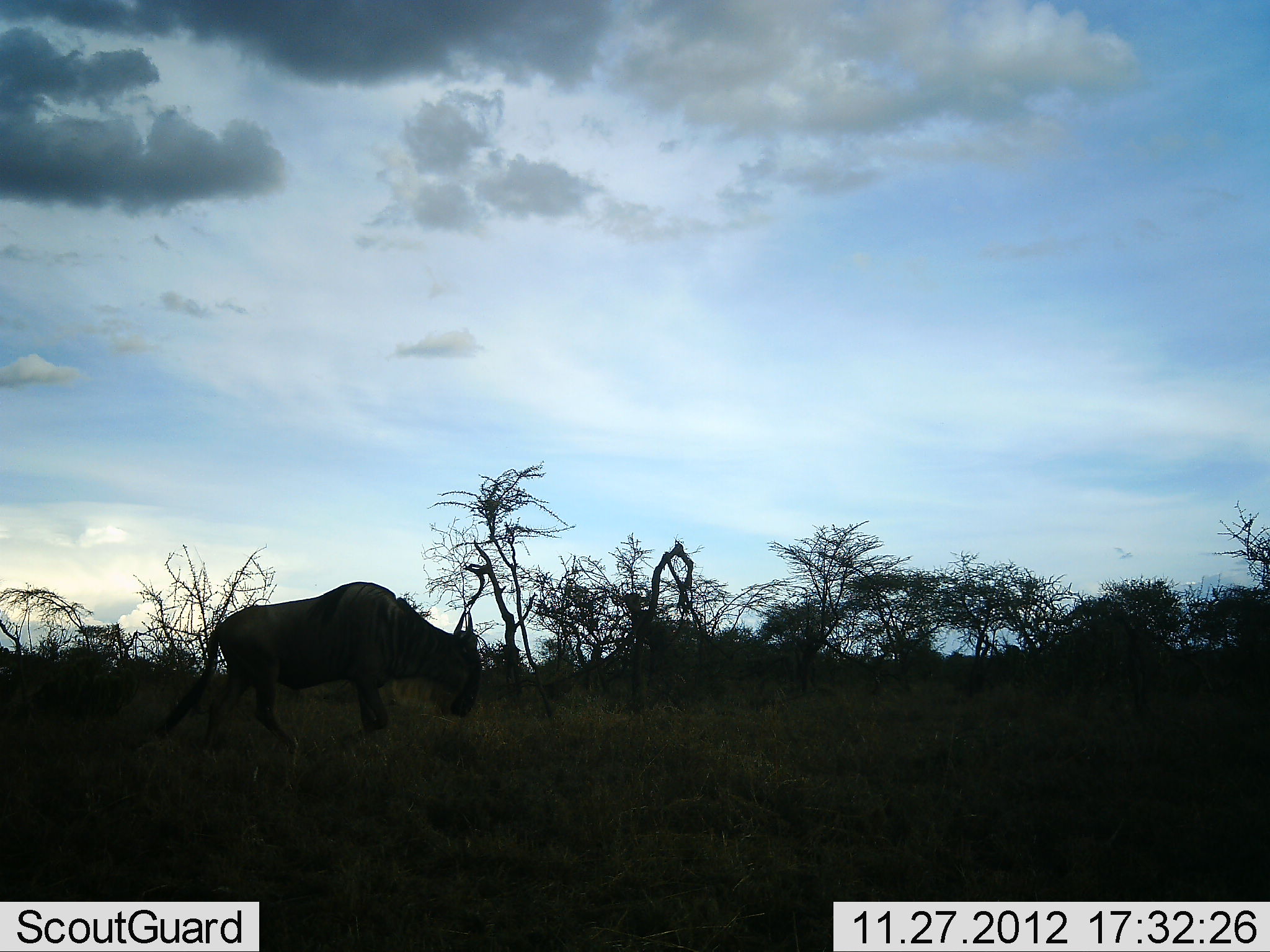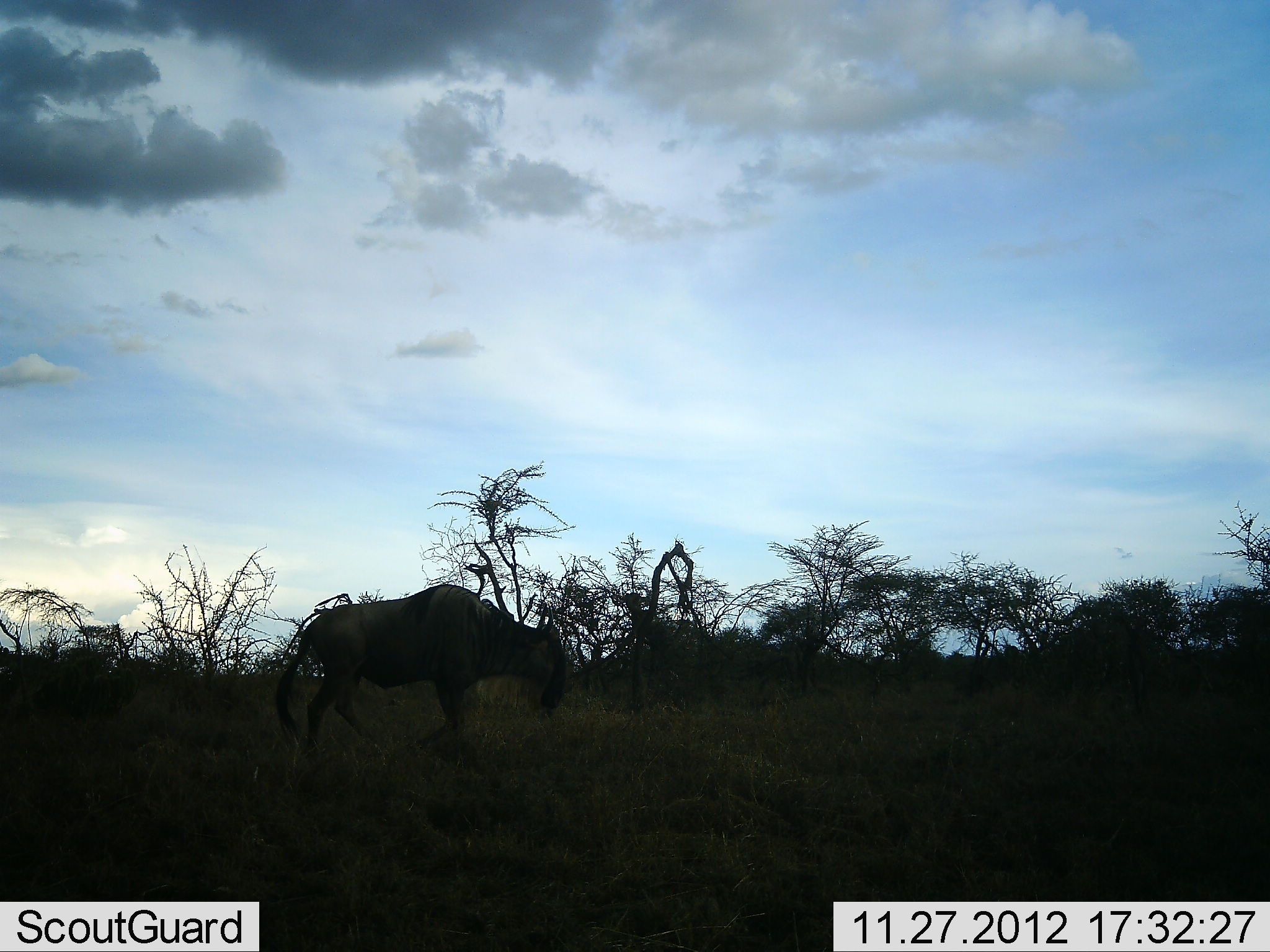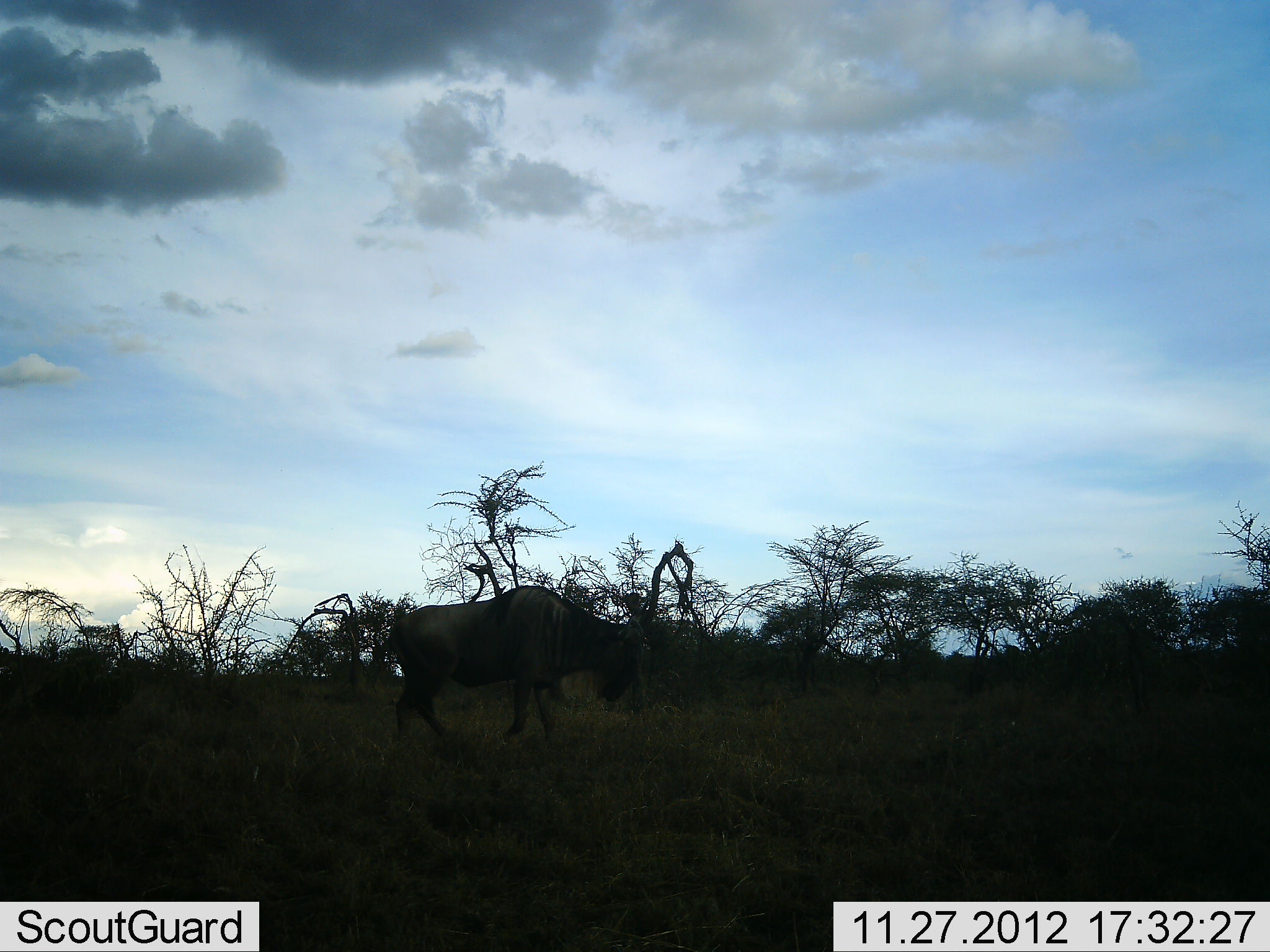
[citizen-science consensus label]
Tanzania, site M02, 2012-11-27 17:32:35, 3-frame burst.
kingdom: Animalia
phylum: Chordata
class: Mammalia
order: Artiodactyla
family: Bovidae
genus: Connochaetes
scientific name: Connochaetes taurinus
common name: blue wildebeest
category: wildebeest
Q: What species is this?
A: Wildebeest (blue wildebeest) (Connochaetes taurinus).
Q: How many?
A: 1.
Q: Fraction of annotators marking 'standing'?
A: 4%.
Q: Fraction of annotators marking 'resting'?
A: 0%.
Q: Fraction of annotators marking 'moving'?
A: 96%.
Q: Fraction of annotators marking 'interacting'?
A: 0%.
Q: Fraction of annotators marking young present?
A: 0%.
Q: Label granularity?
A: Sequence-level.